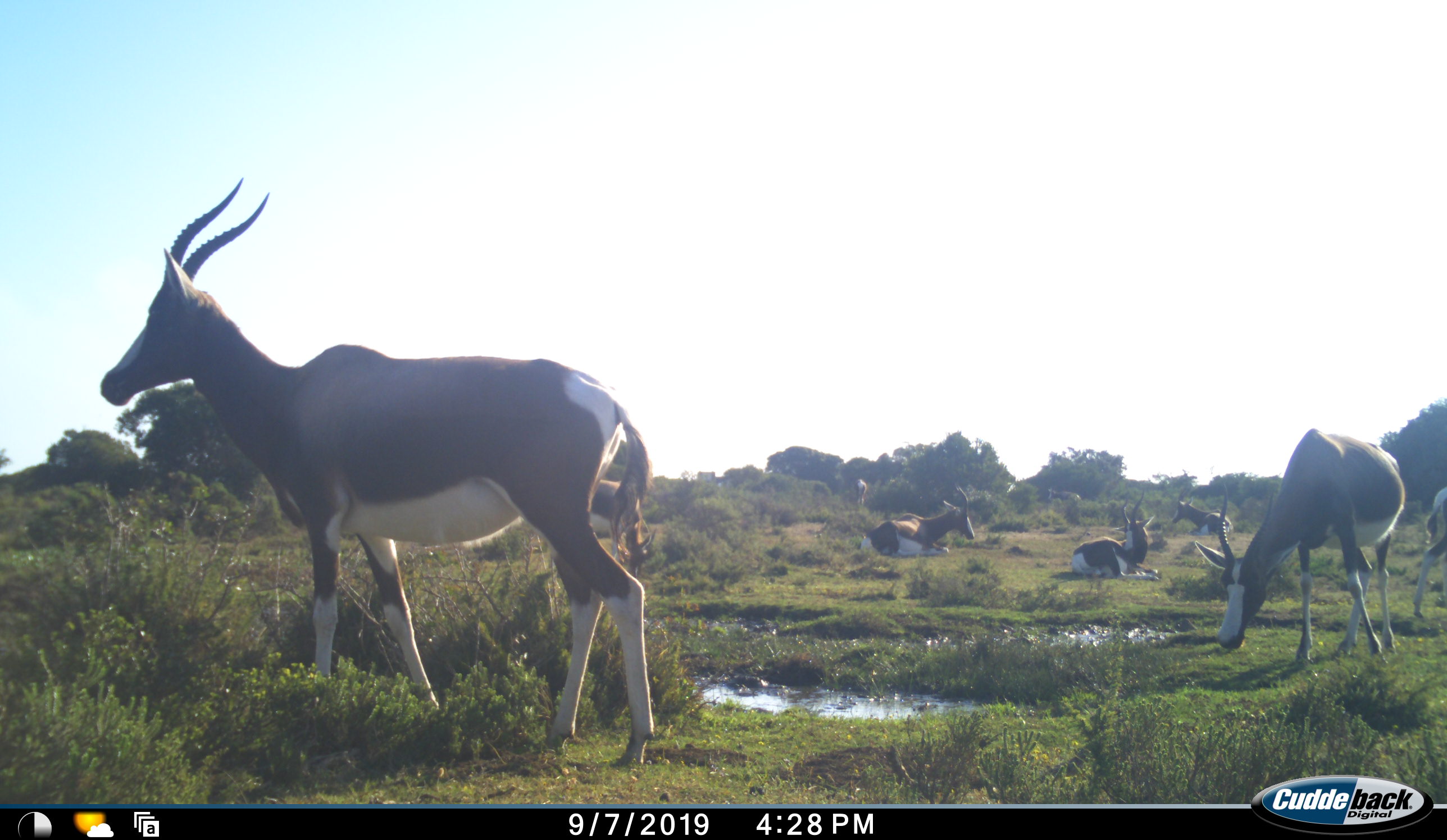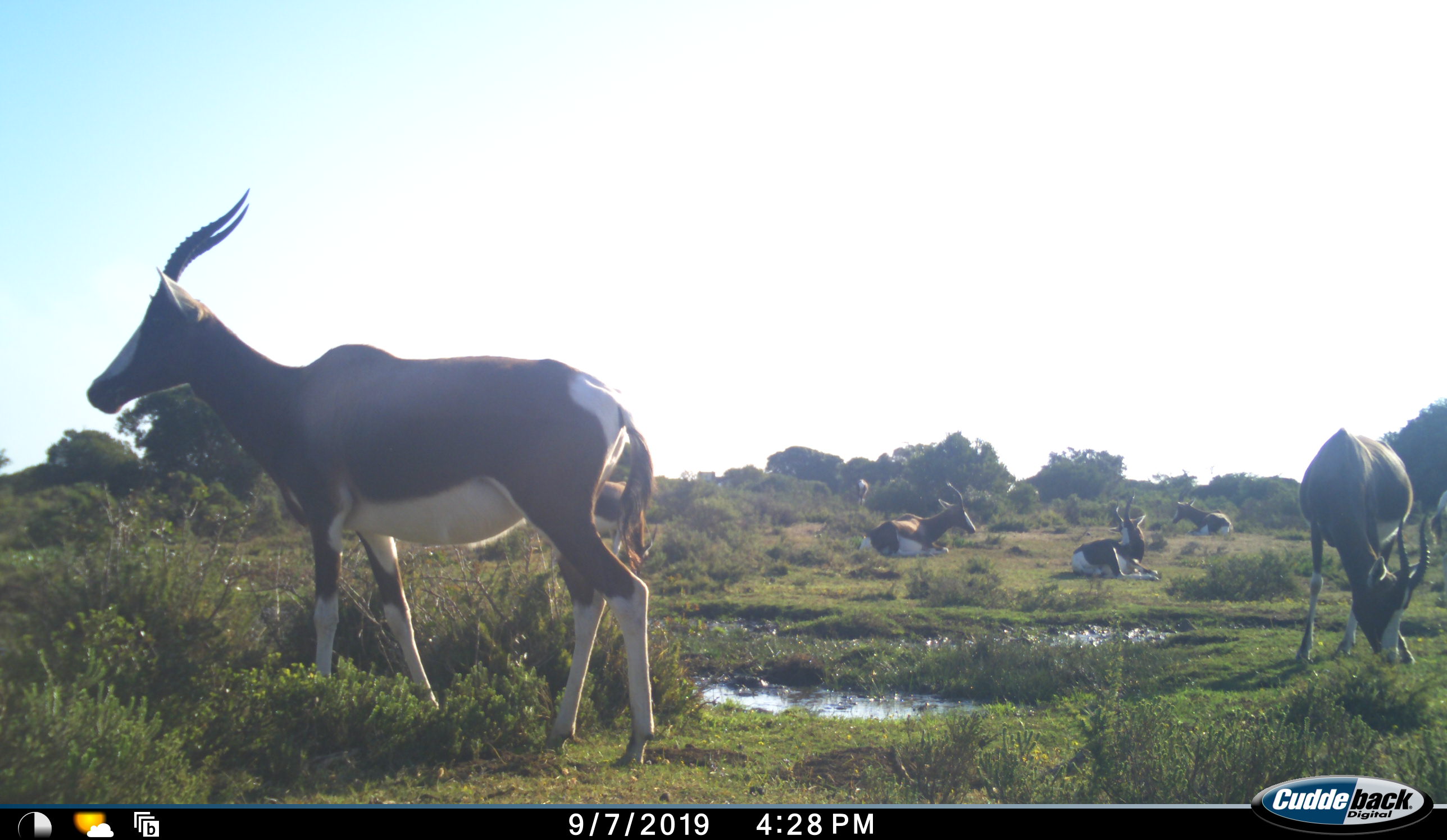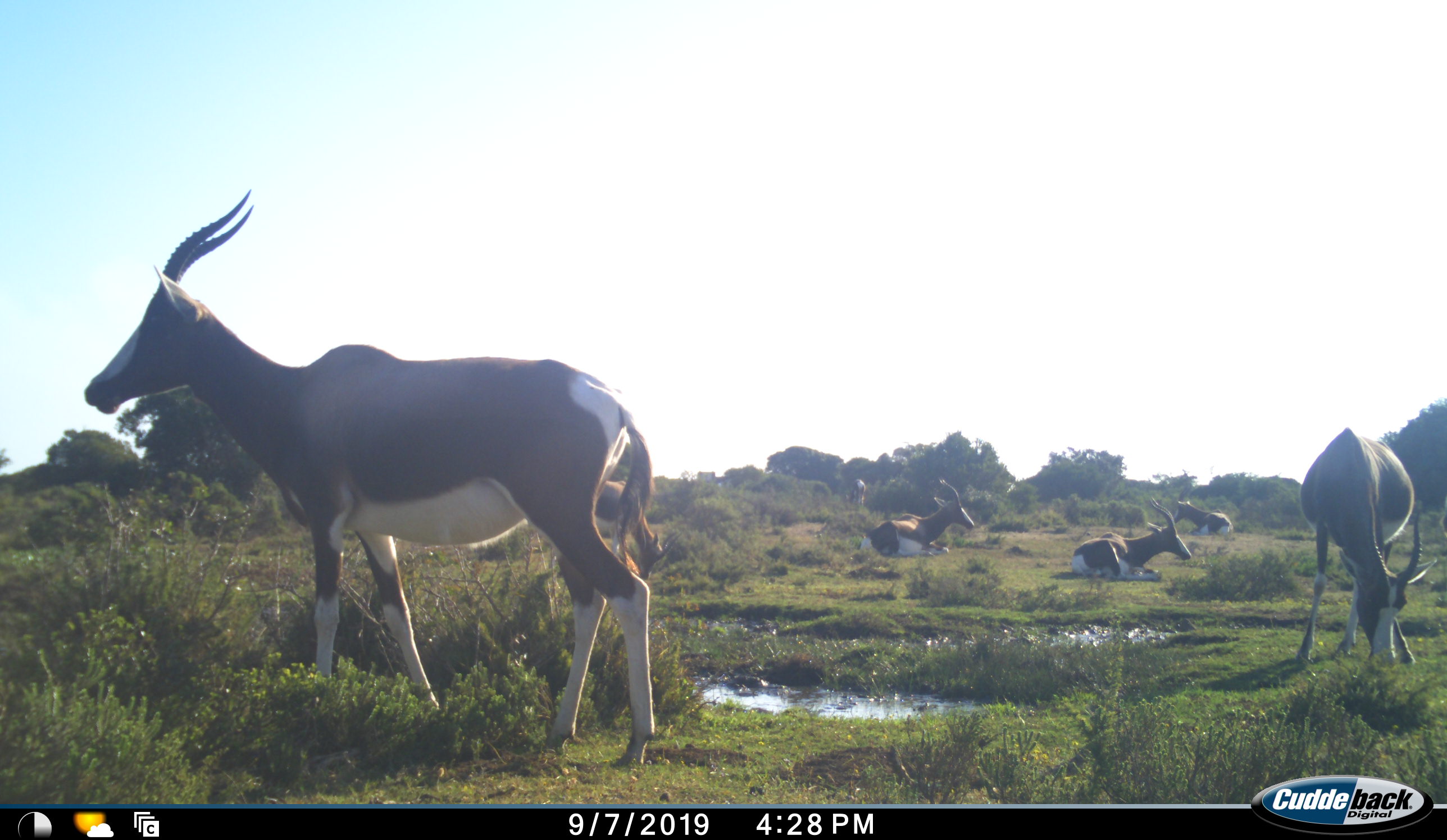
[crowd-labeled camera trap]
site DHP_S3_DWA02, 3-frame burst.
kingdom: Animalia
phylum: Chordata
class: Mammalia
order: Artiodactyla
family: Bovidae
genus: Damaliscus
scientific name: Damaliscus pygargus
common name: bontebok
Bontebok (Damaliscus pygargus), count 7. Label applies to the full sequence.